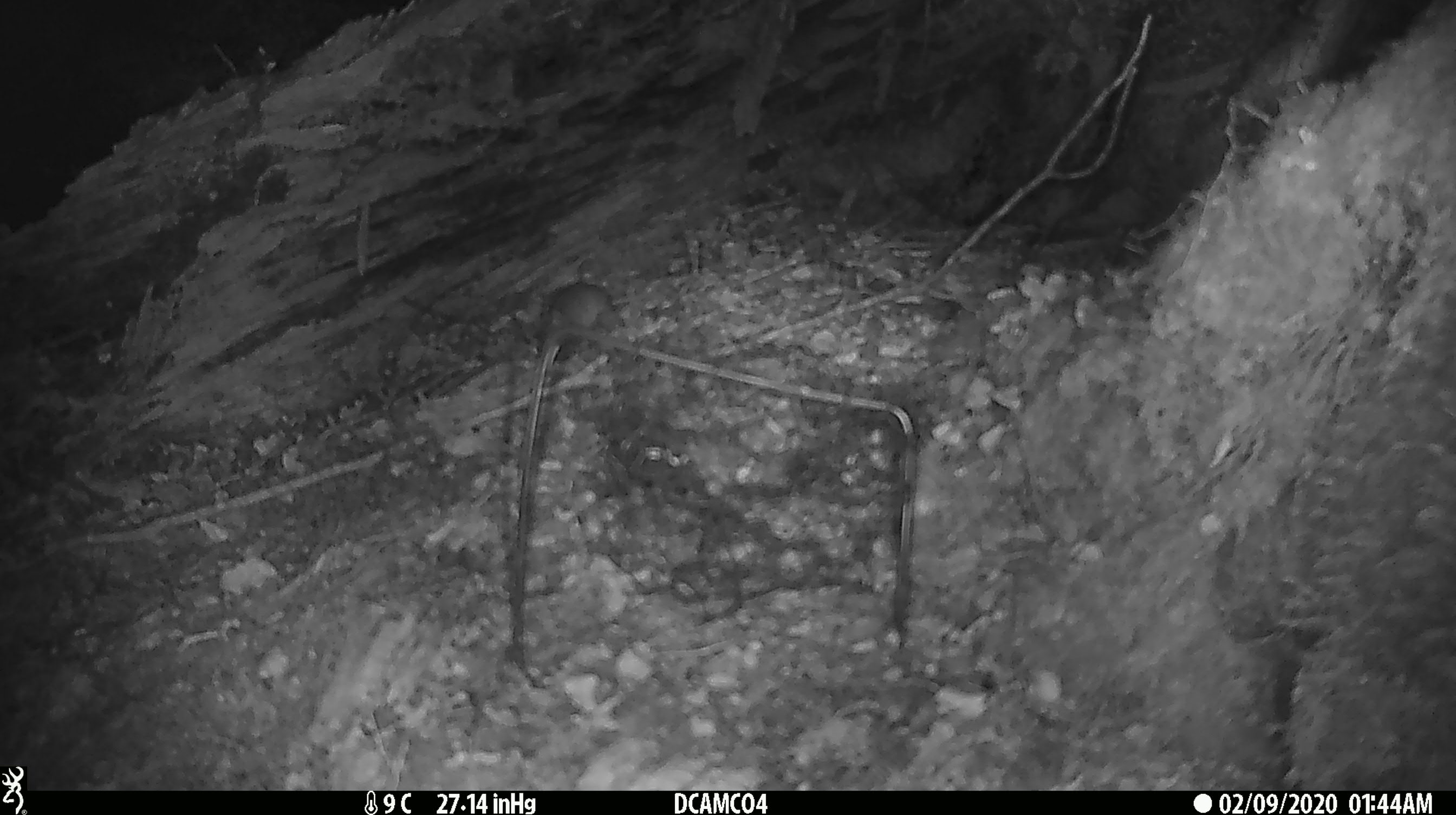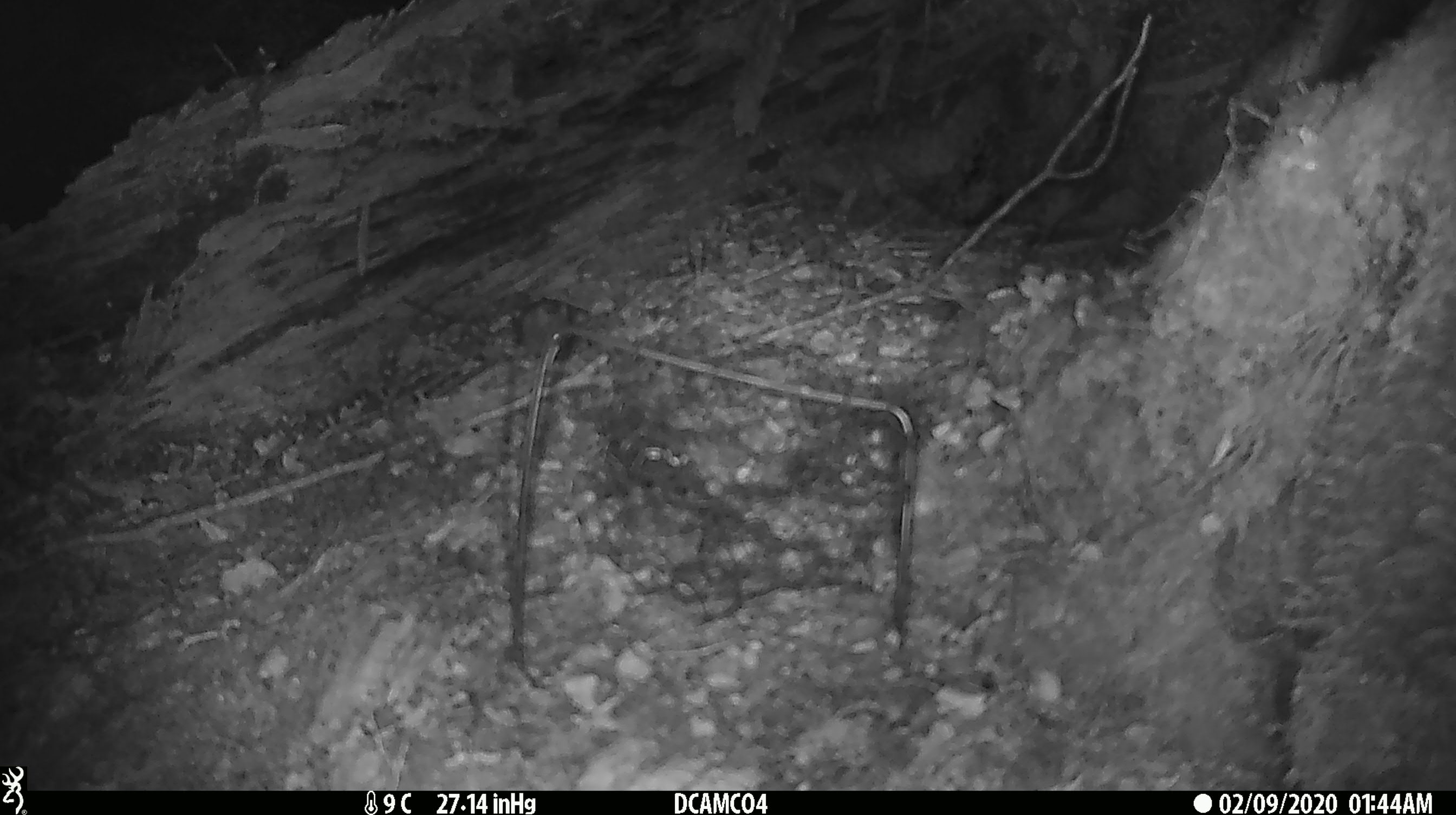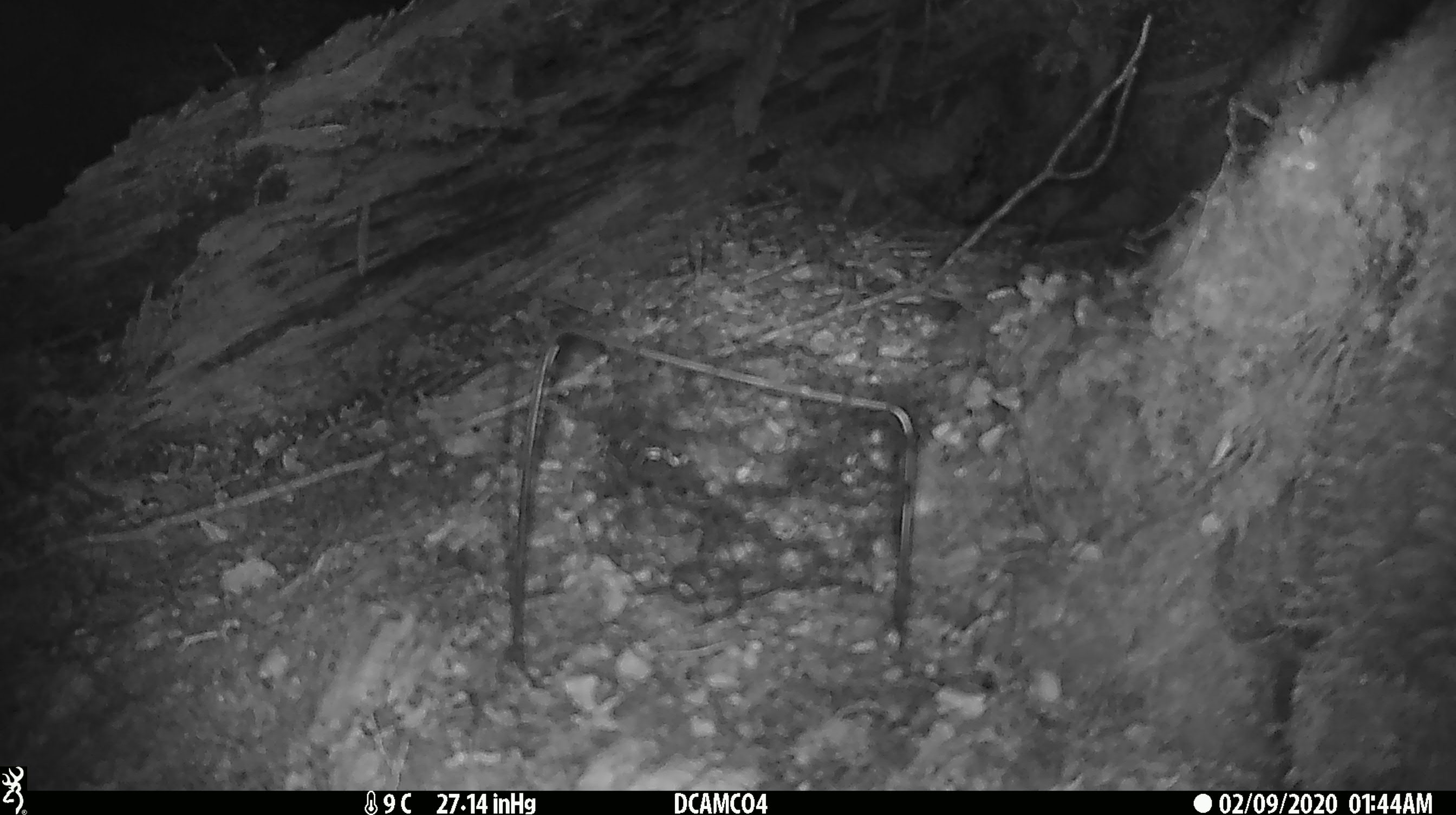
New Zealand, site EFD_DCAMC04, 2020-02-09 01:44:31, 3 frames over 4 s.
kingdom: Animalia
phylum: Chordata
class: Mammalia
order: Rodentia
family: Muridae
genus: Mus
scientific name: Mus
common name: mouse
Mouse (Mus).